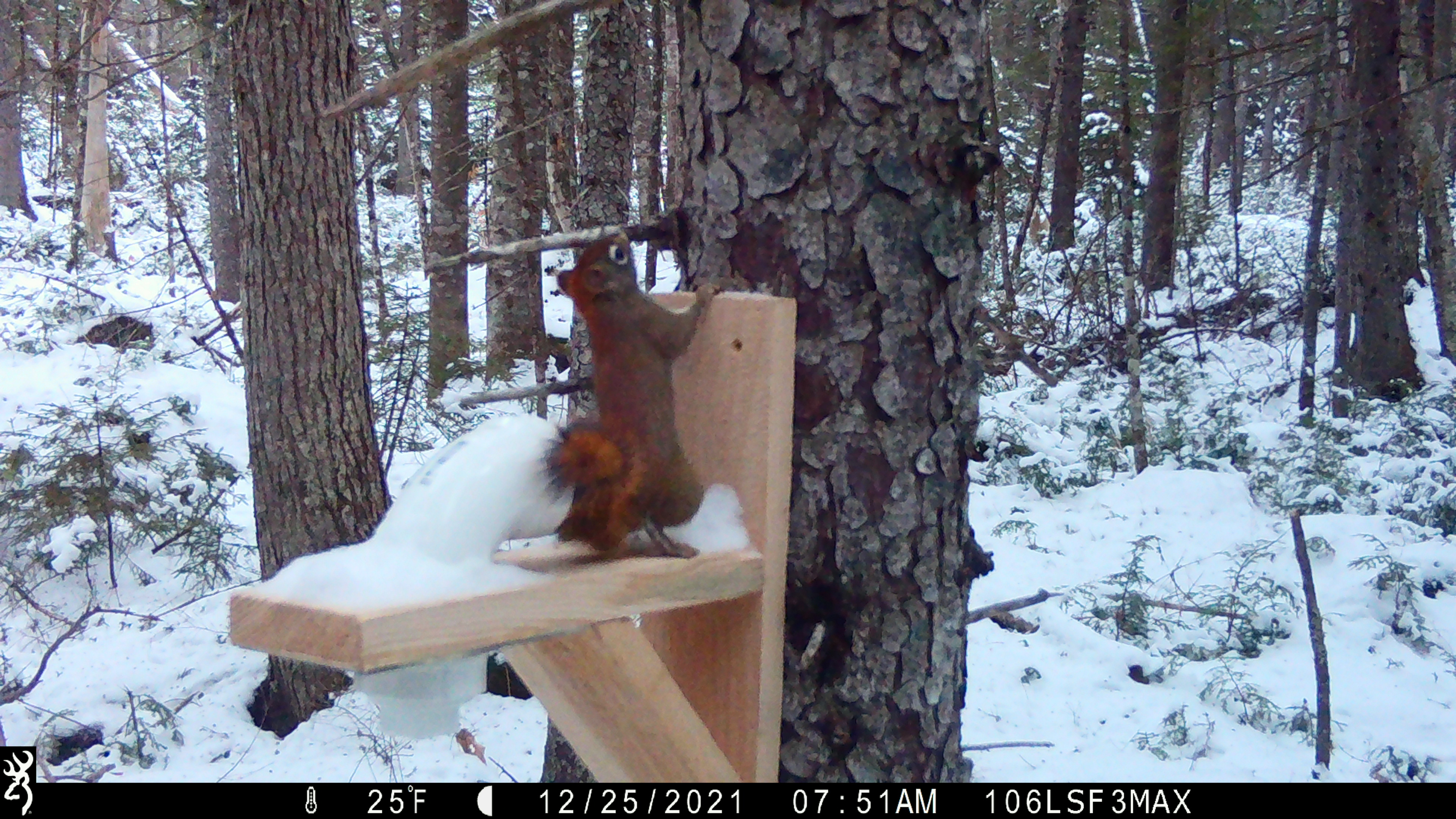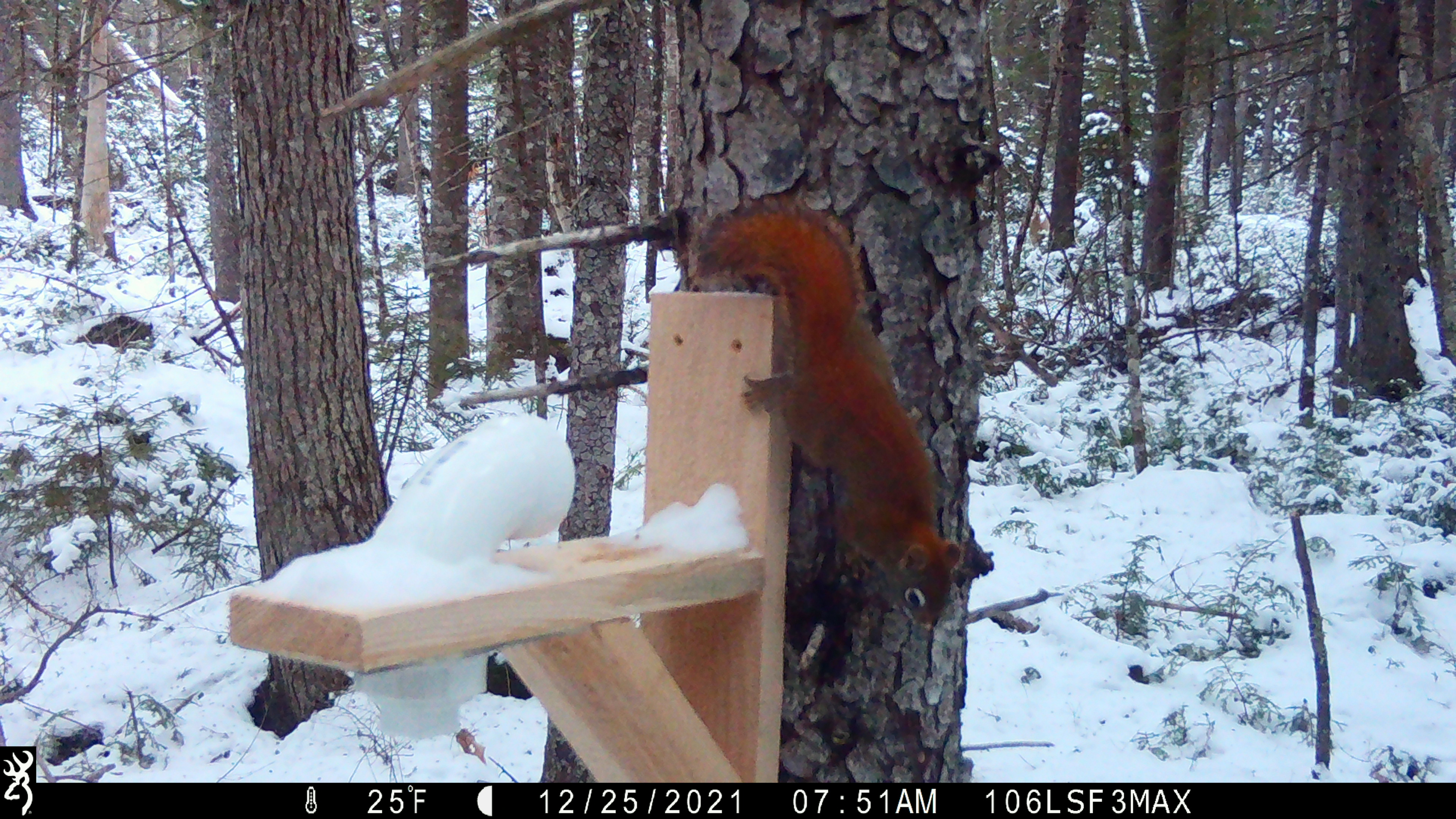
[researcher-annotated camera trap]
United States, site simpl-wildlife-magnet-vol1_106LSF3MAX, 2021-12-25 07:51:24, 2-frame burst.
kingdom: Animalia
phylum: Chordata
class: Mammalia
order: Rodentia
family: Sciuridae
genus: Tamiasciurus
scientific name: Tamiasciurus hudsonicus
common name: red squirrel